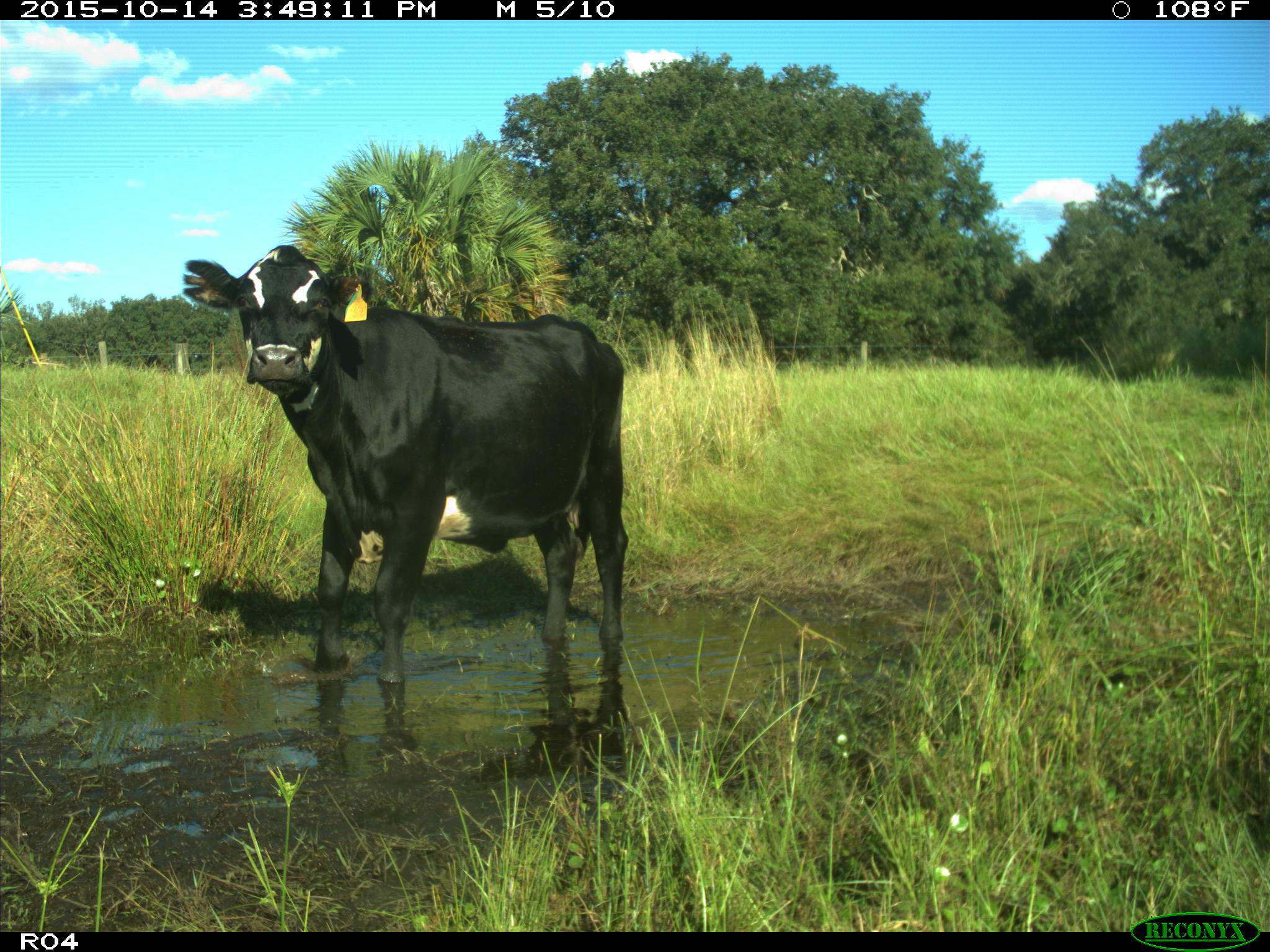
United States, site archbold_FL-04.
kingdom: Animalia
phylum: Chordata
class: Mammalia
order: Artiodactyla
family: Bovidae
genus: Bos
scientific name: Bos taurus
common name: domestic cow